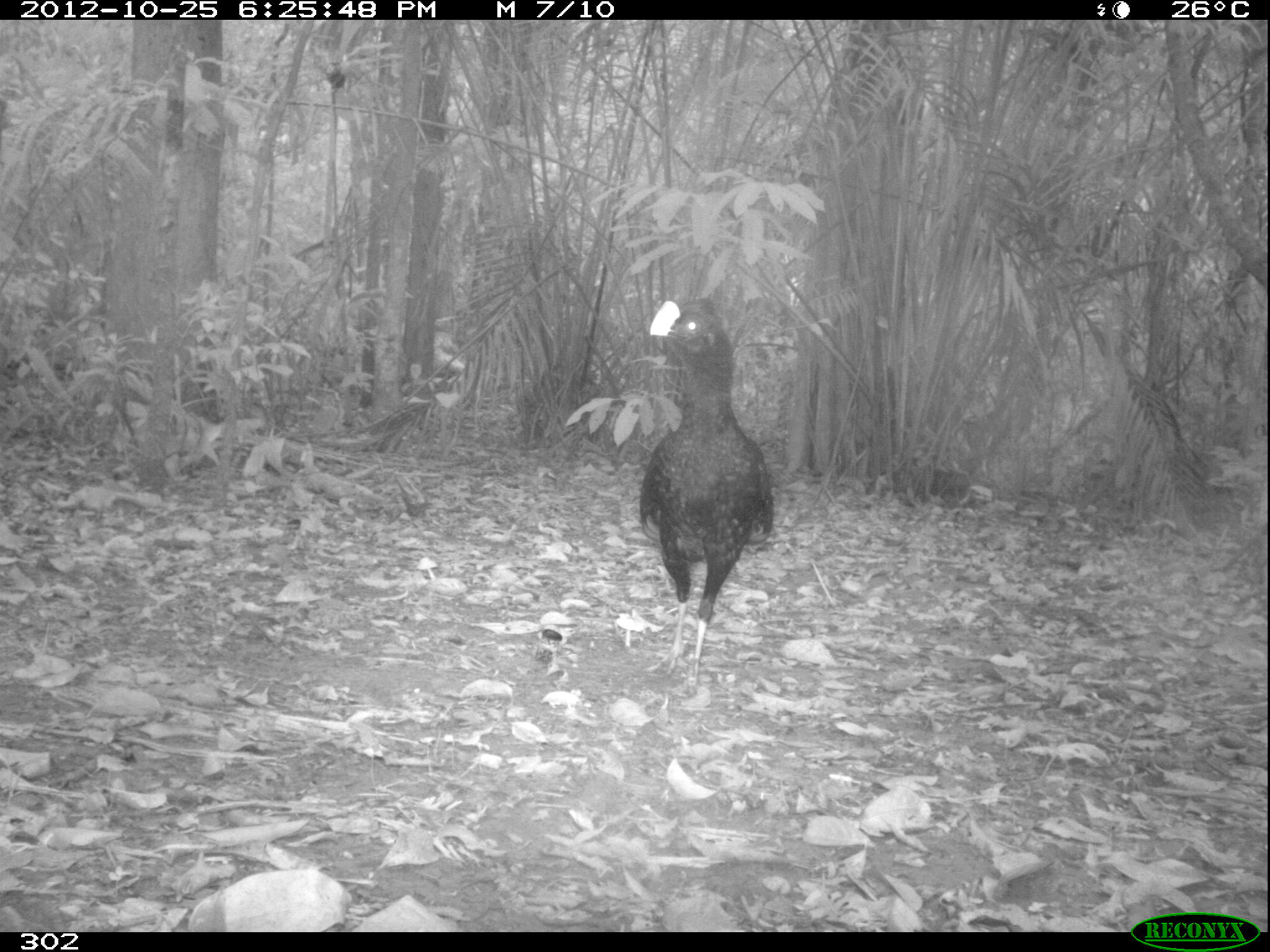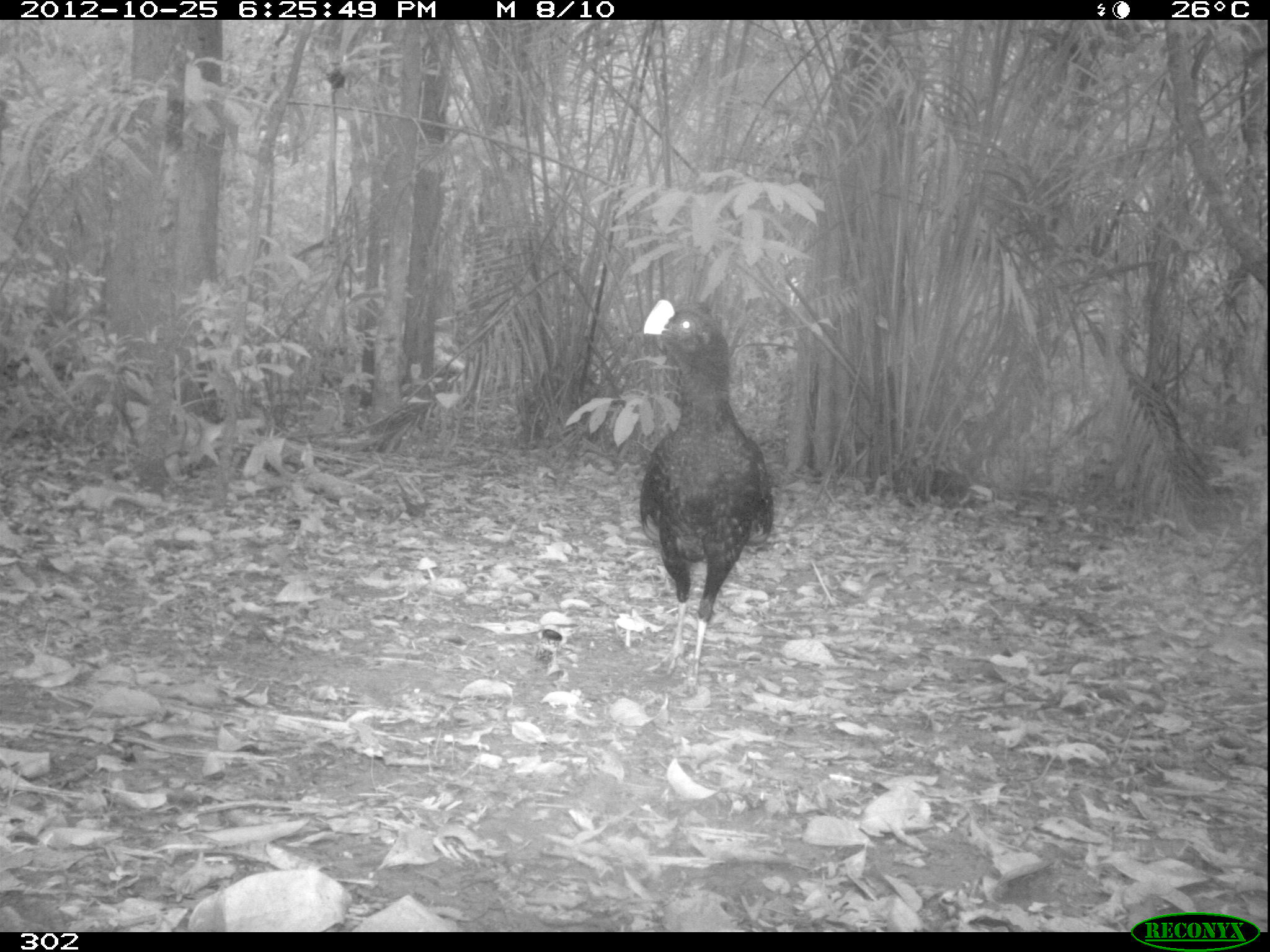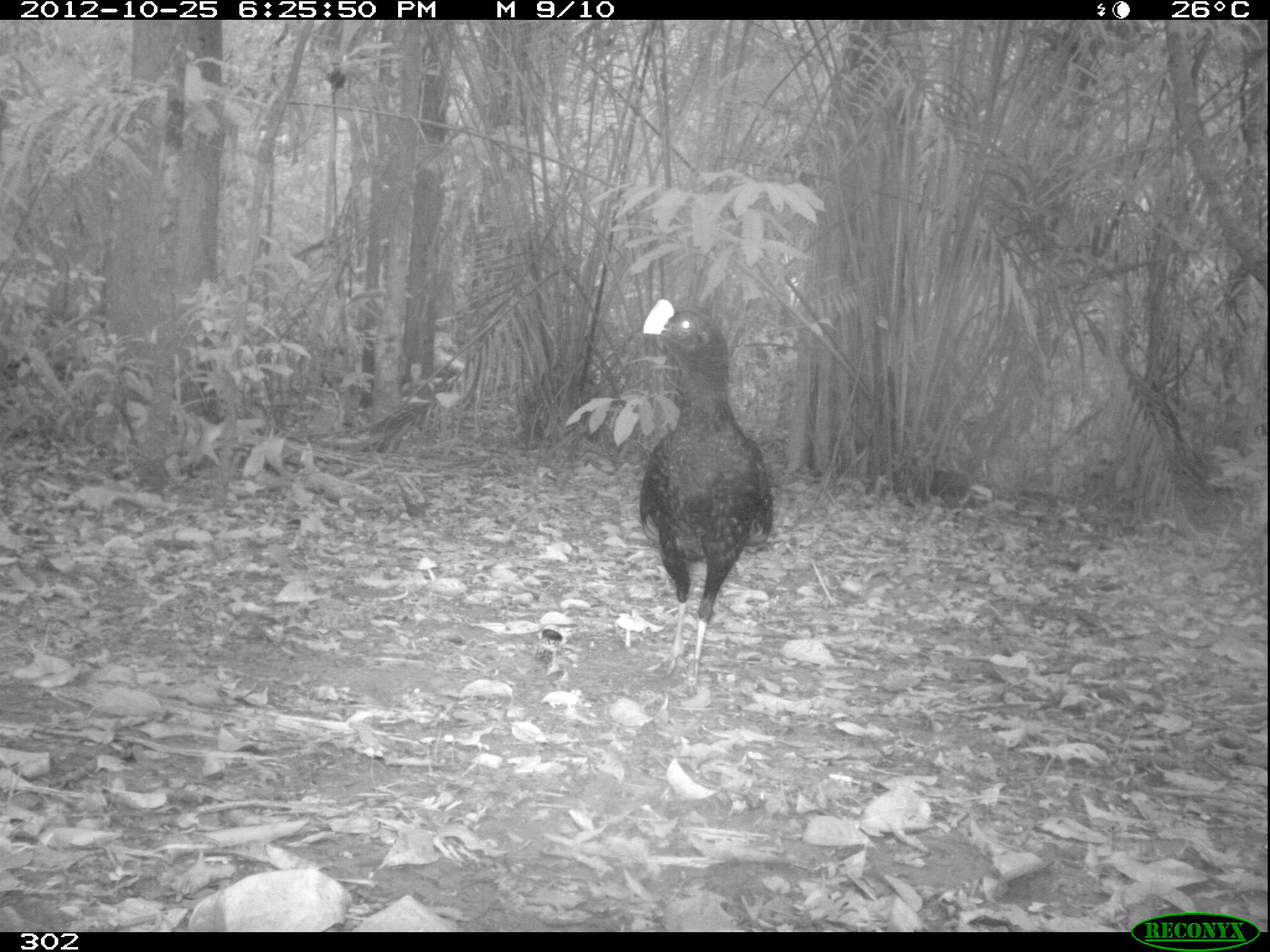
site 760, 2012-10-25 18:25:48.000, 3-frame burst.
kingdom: Animalia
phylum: Chordata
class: Aves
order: Galliformes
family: Cracidae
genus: Mitu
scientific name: Mitu tuberosum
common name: razor-billed curassow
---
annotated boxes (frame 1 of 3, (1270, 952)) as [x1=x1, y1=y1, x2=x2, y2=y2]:
mitu tuberosum: [x1=636, y1=297, x2=774, y2=695]